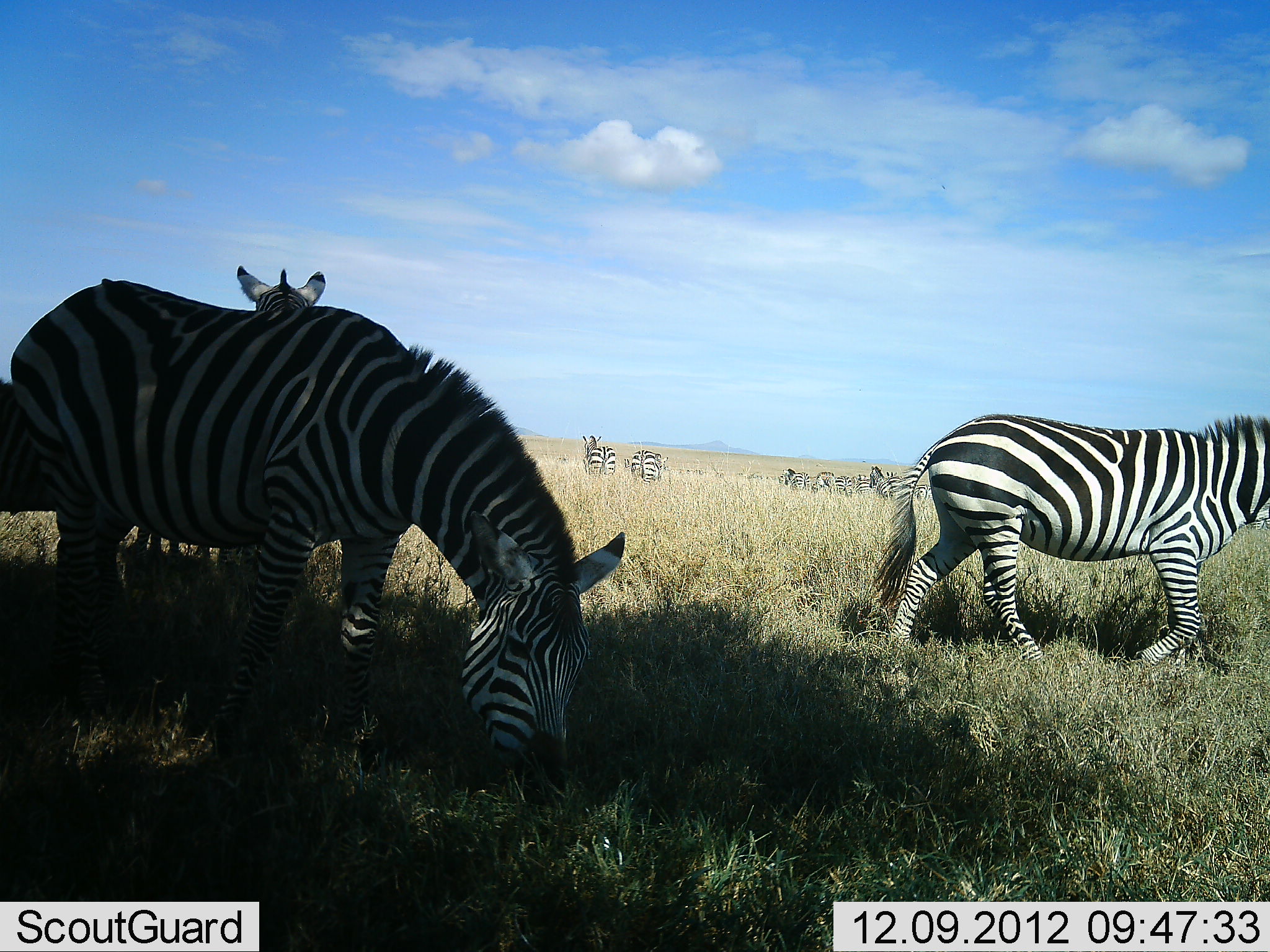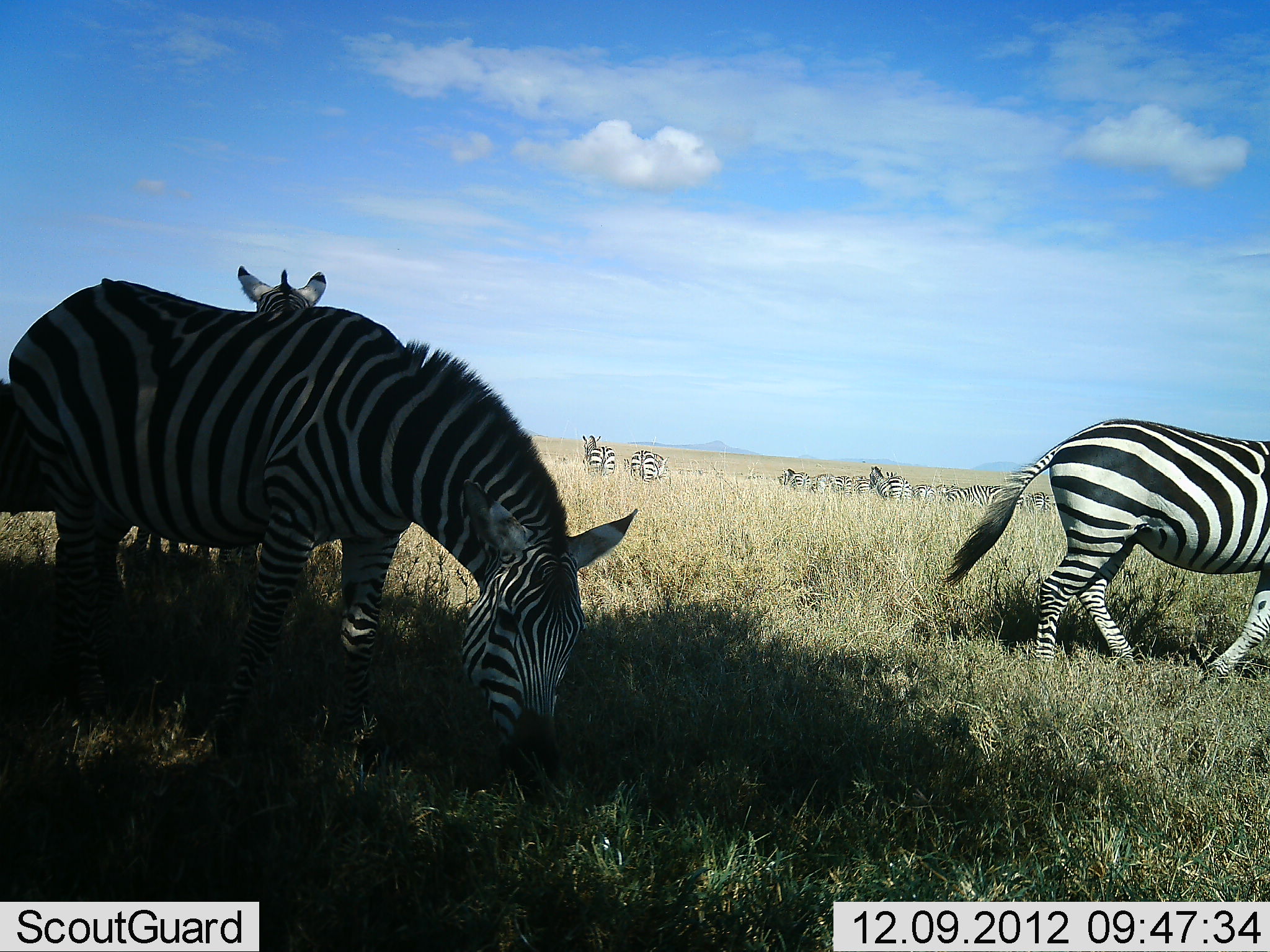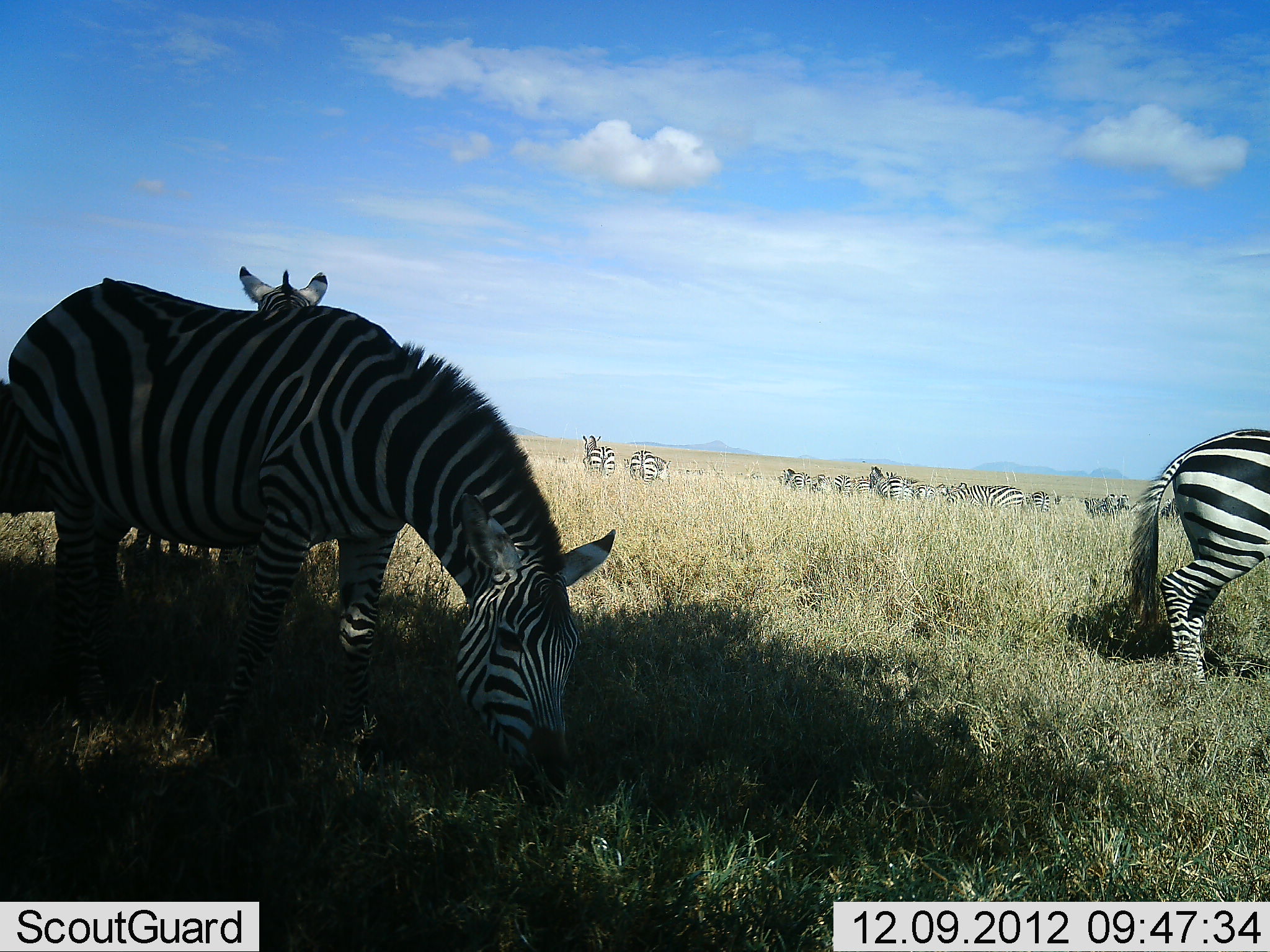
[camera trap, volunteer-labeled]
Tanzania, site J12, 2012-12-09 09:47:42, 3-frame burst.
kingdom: Animalia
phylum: Chordata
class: Mammalia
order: Perissodactyla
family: Equidae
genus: Equus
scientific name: Equus quagga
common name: plains zebra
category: zebra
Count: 11-50.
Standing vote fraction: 60%.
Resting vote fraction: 0%.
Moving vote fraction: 70%.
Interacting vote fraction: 0%.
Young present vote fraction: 0%.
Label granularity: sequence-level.